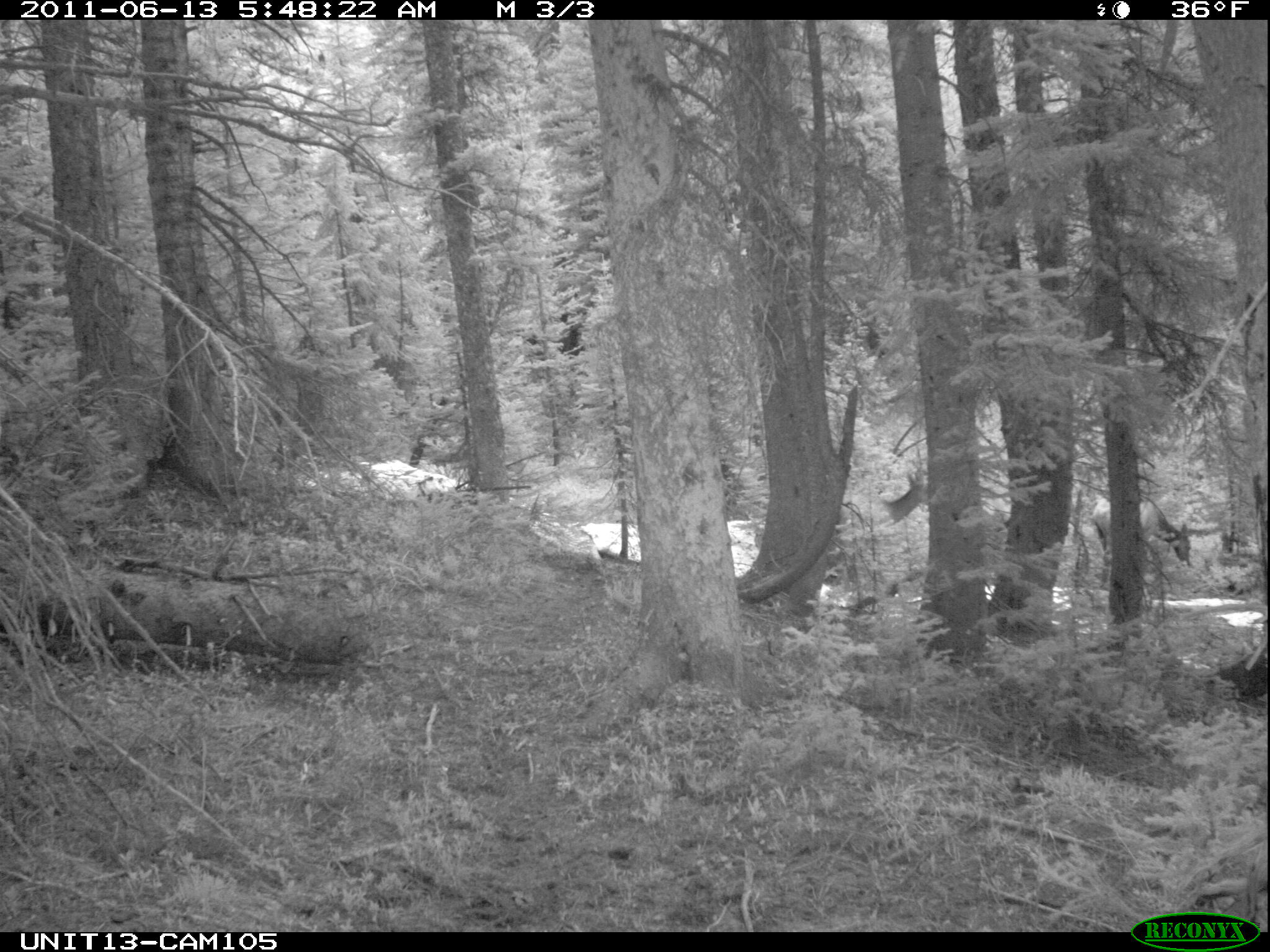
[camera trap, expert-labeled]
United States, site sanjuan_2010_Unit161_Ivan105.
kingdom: Animalia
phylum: Chordata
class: Mammalia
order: Artiodactyla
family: Cervidae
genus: Cervus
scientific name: Cervus elaphus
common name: red deer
Cervus elaphus (red deer).